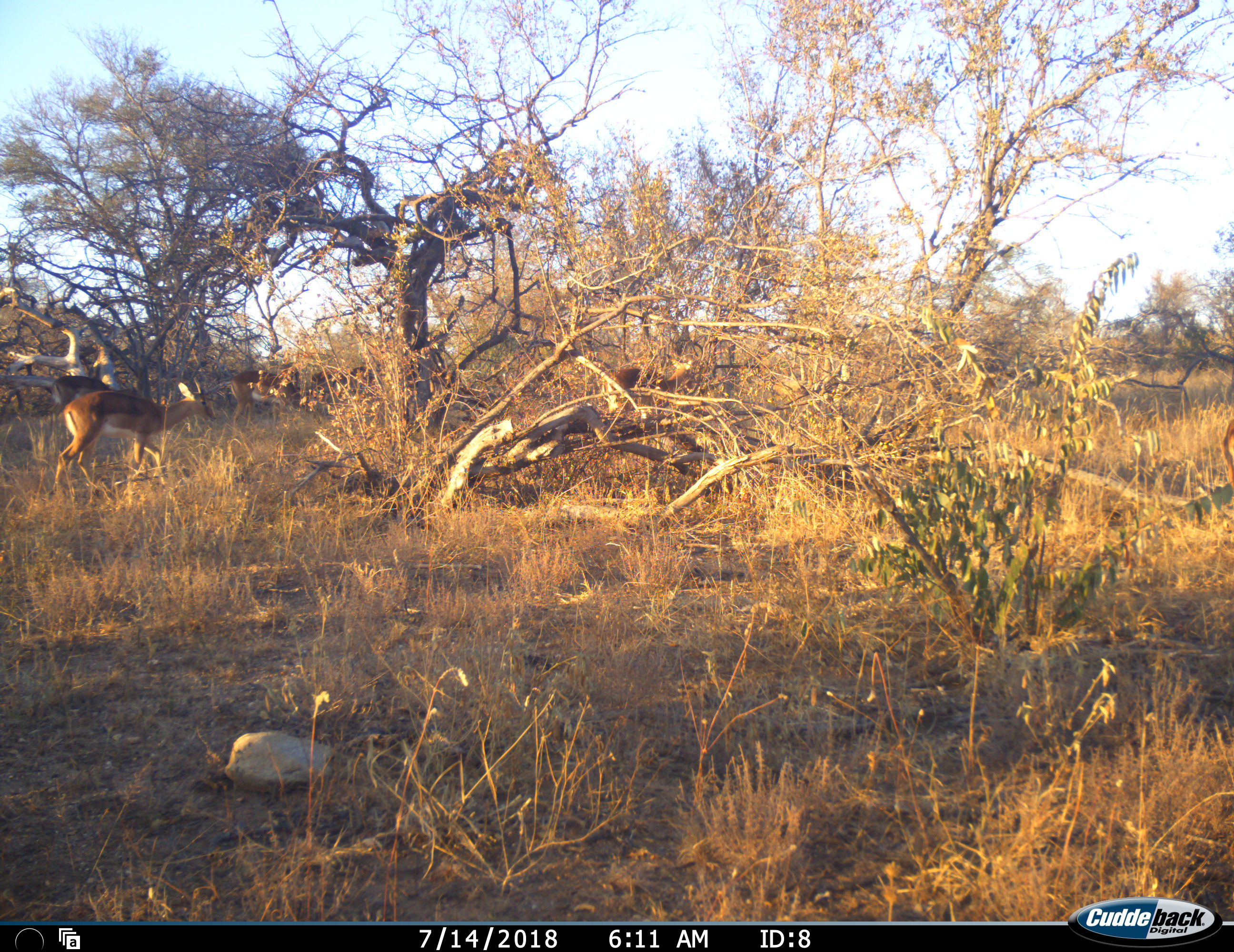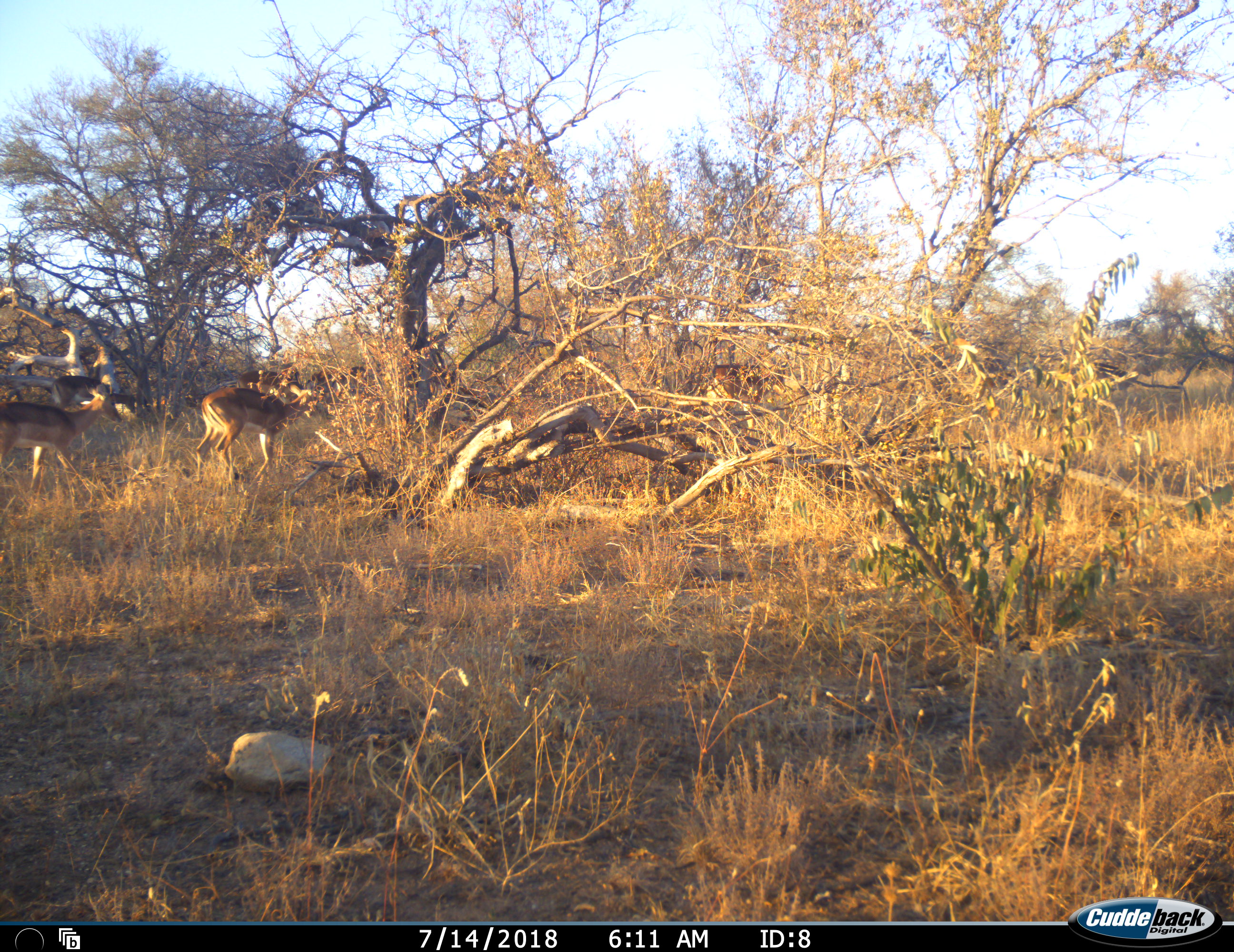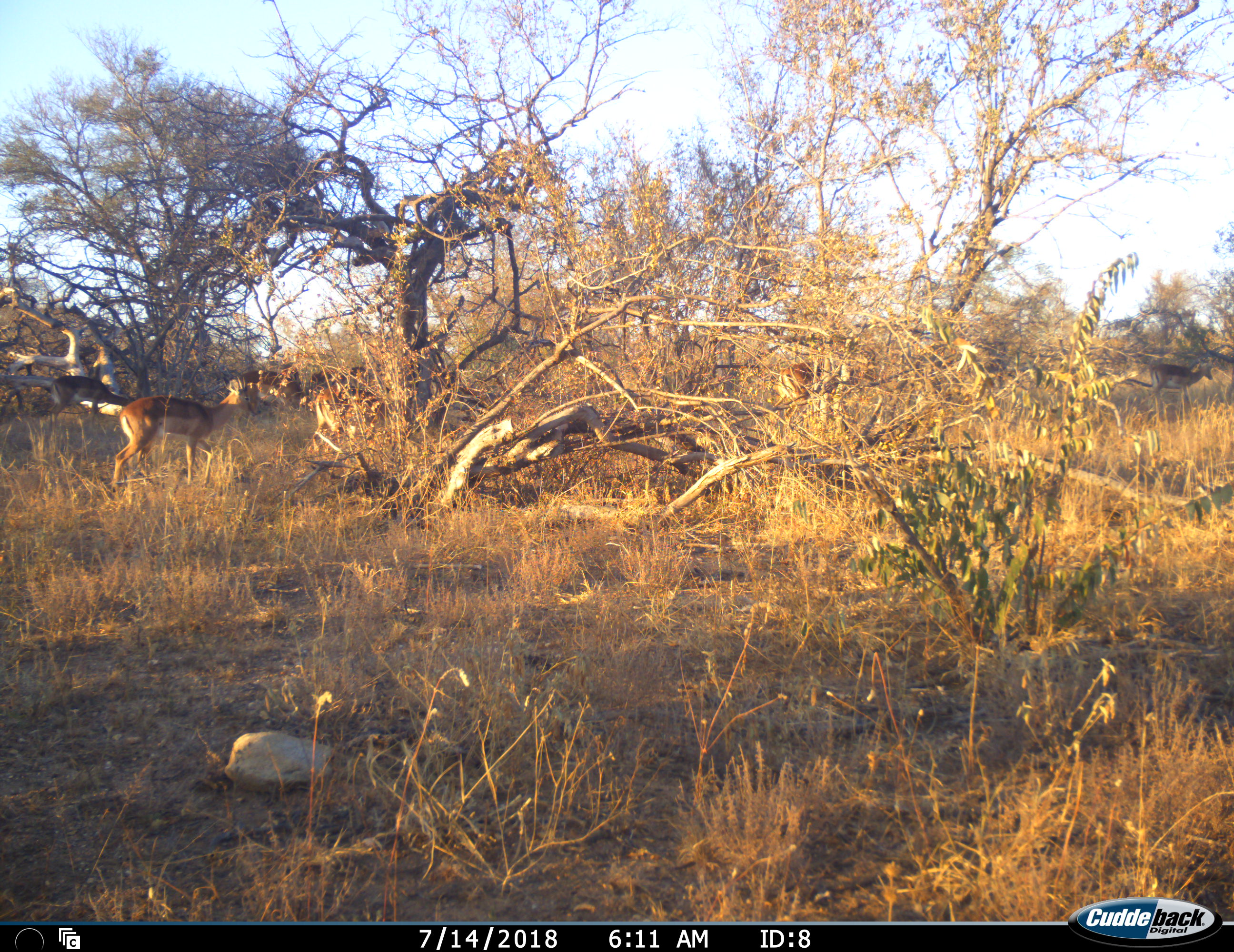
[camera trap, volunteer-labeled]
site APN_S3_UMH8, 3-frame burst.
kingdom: Animalia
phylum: Chordata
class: Mammalia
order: Artiodactyla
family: Bovidae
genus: Aepyceros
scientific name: Aepyceros melampus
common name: impala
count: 10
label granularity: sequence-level